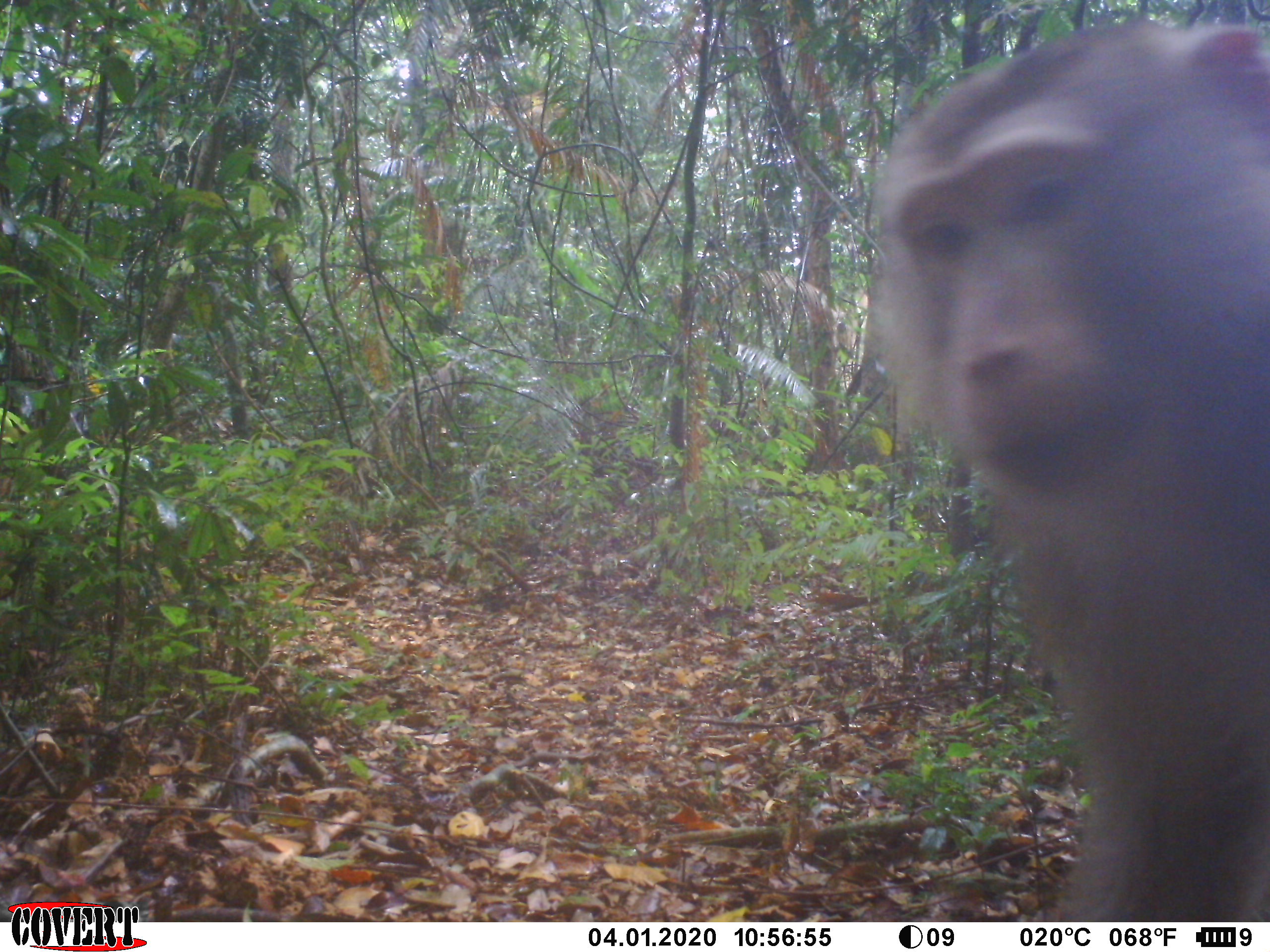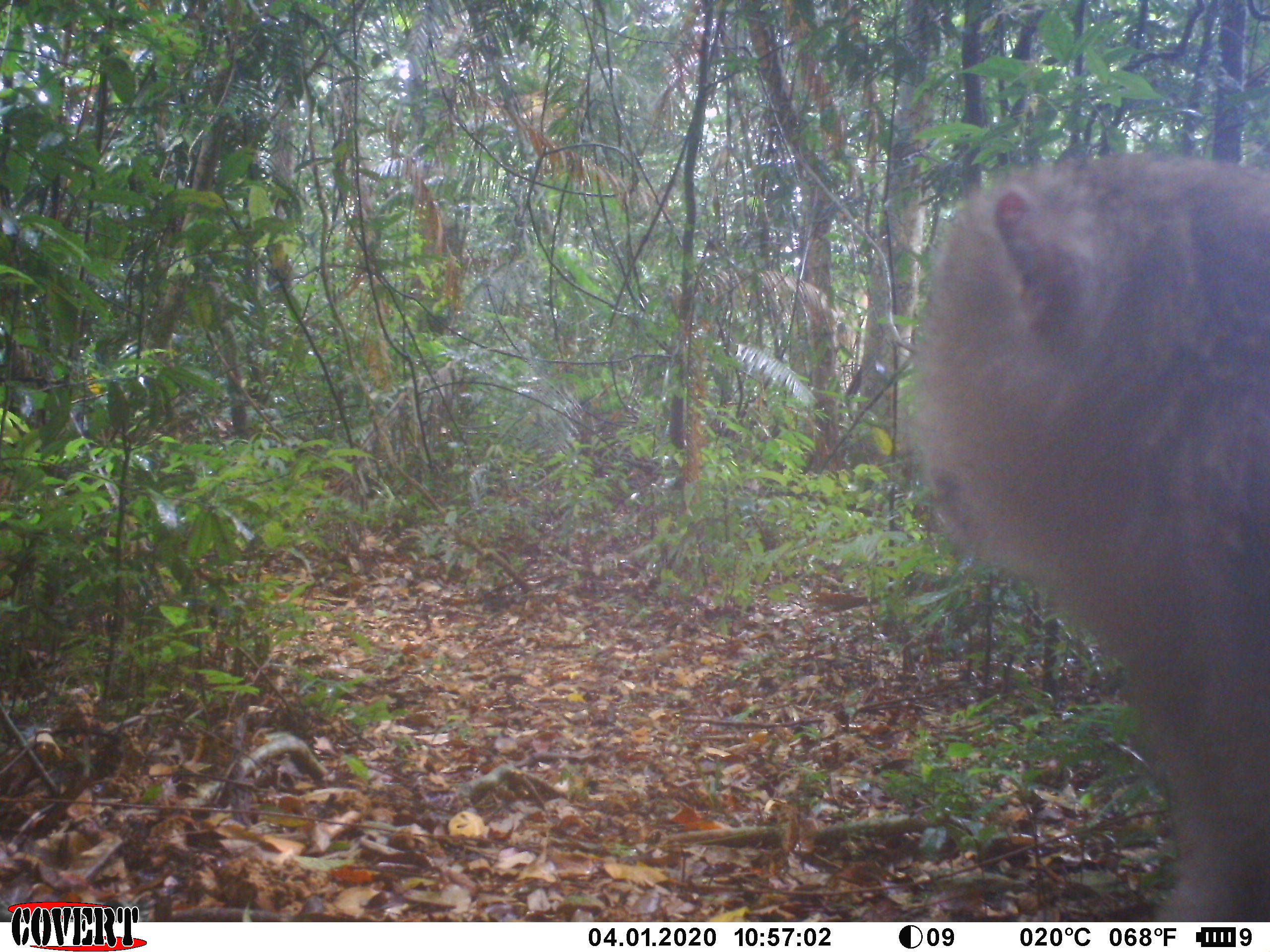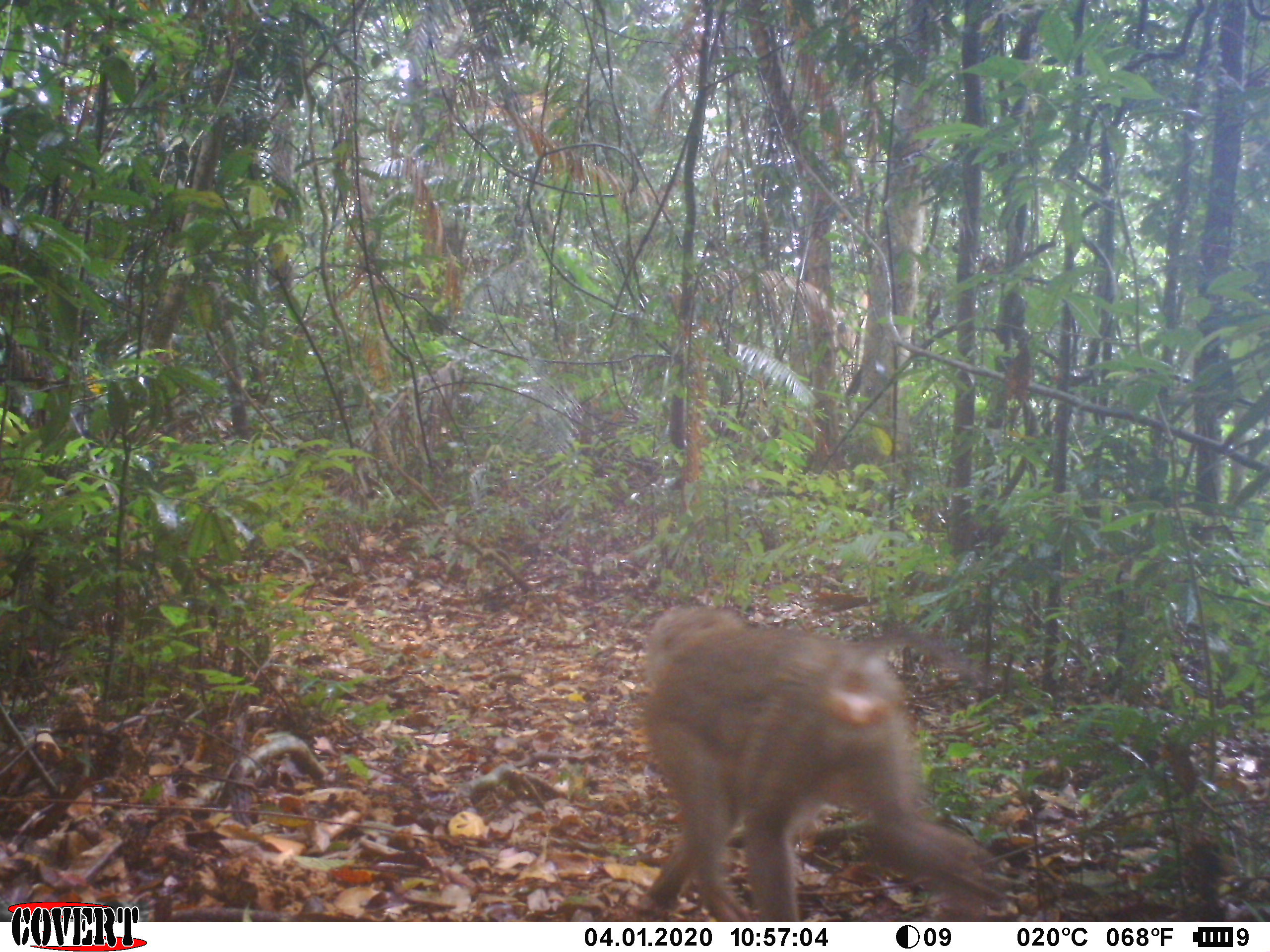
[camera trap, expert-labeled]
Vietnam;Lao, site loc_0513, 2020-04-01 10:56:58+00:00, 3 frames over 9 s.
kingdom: Animalia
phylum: Chordata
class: Mammalia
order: Primates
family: Cercopithecidae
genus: Macaca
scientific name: Macaca nemestrina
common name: pig-tailed macaque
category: pig tailed macaque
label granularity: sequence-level